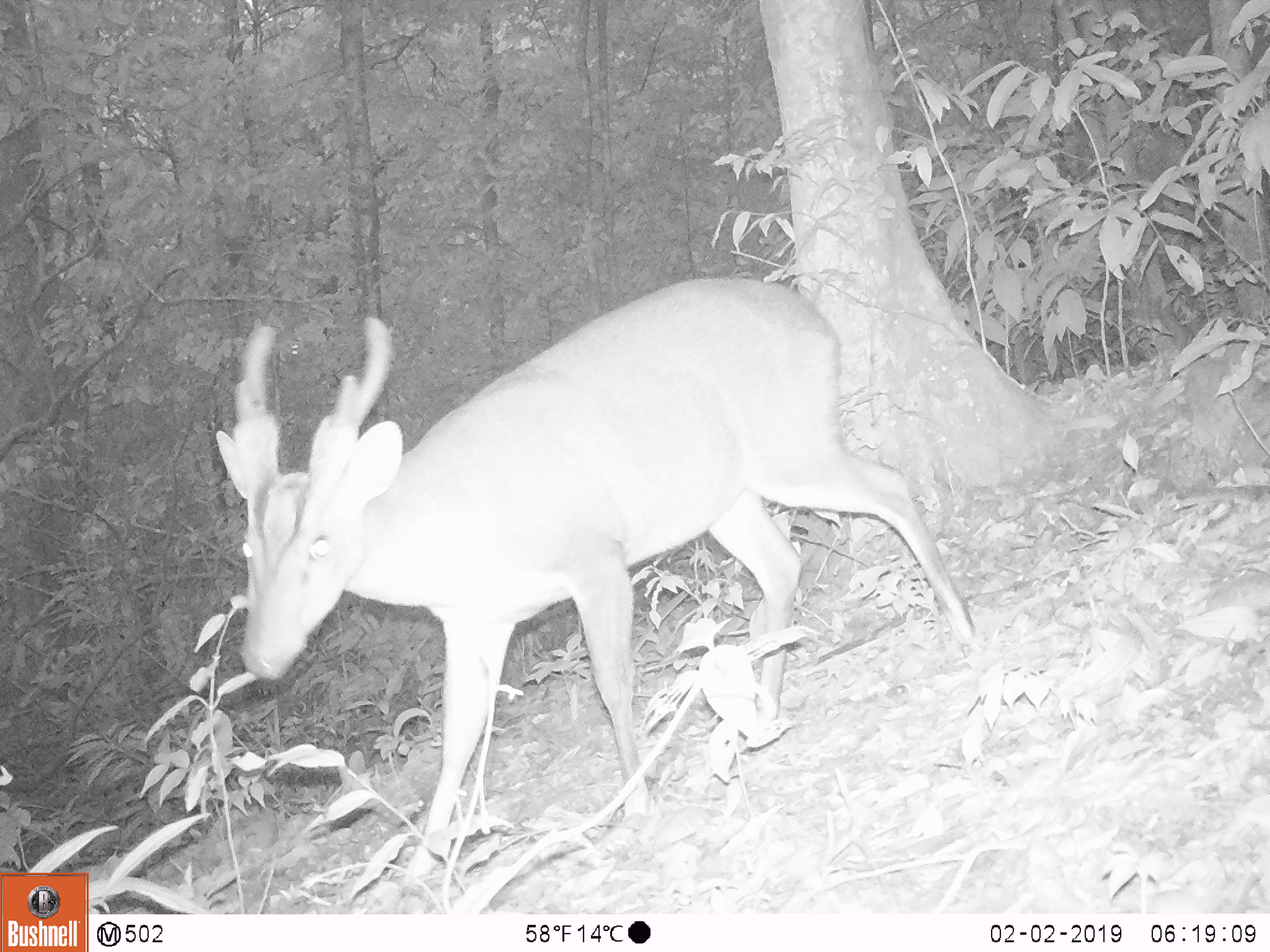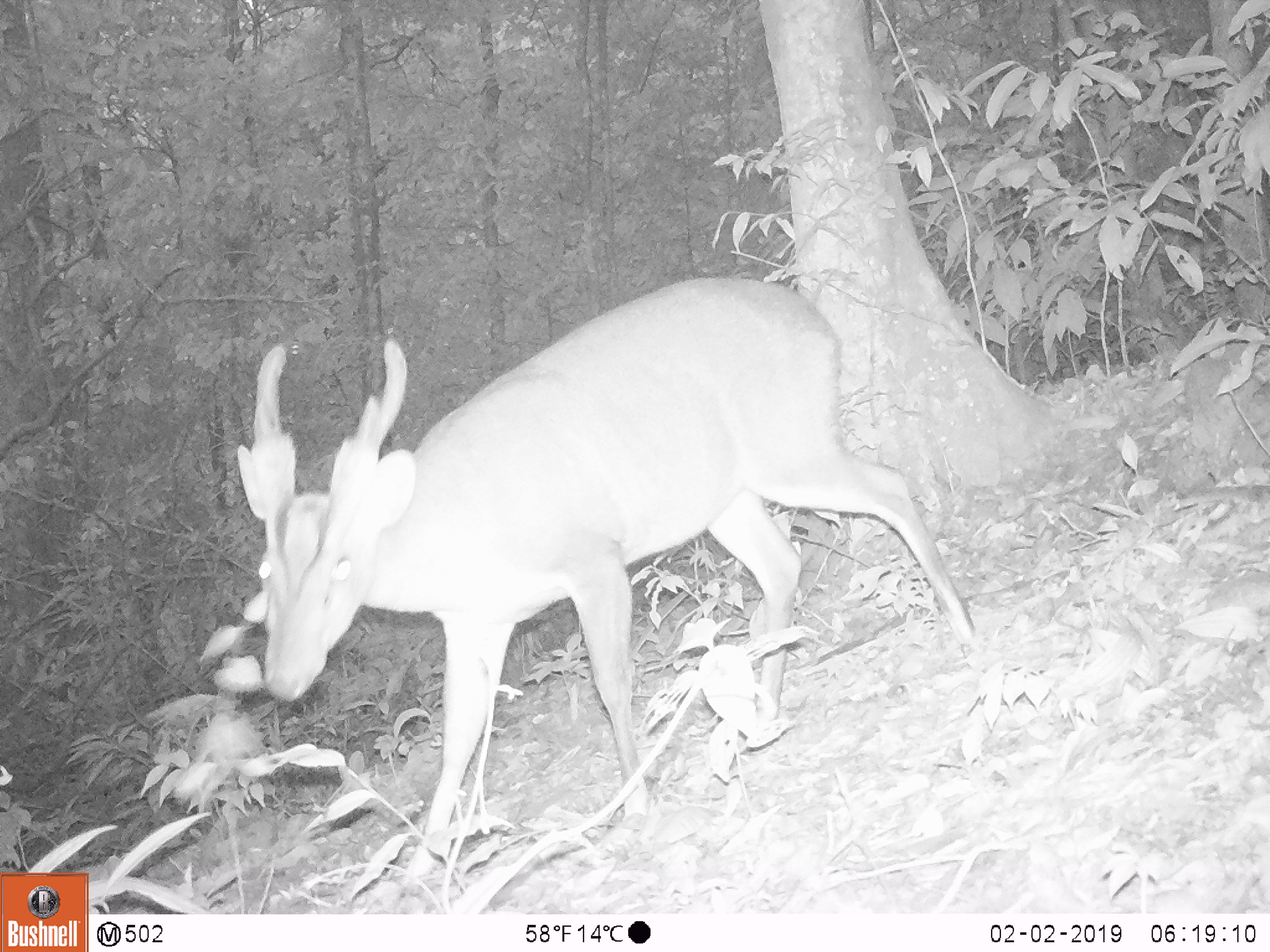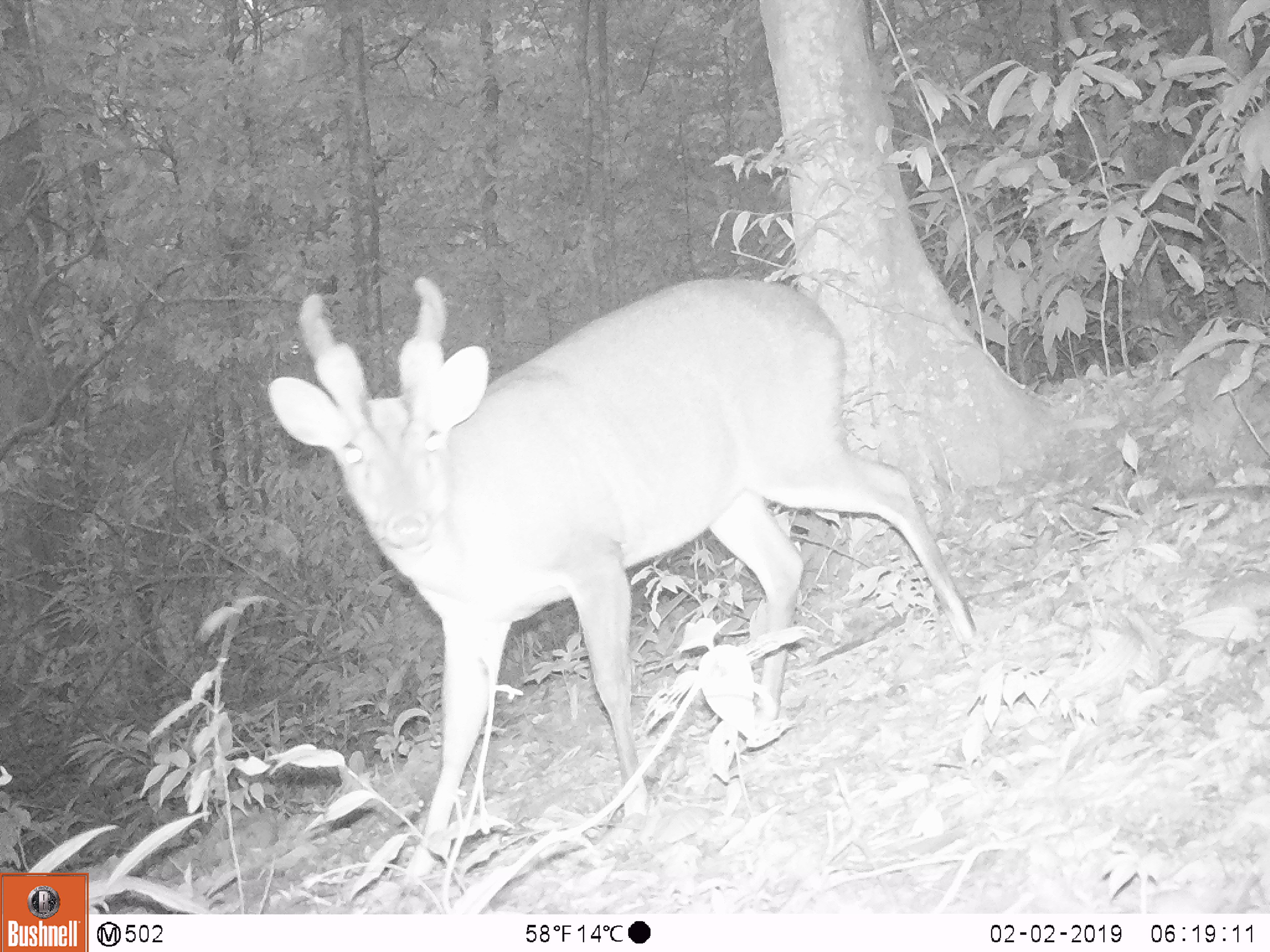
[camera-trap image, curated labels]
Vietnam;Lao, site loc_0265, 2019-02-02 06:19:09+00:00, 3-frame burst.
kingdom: Animalia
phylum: Chordata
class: Mammalia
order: Artiodactyla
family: Cervidae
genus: Muntiacus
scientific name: Muntiacus vuquangensis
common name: large-antlered muntjac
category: large antlered muntjac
Large antlered muntjac (large-antlered muntjac) (Muntiacus vuquangensis). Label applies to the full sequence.